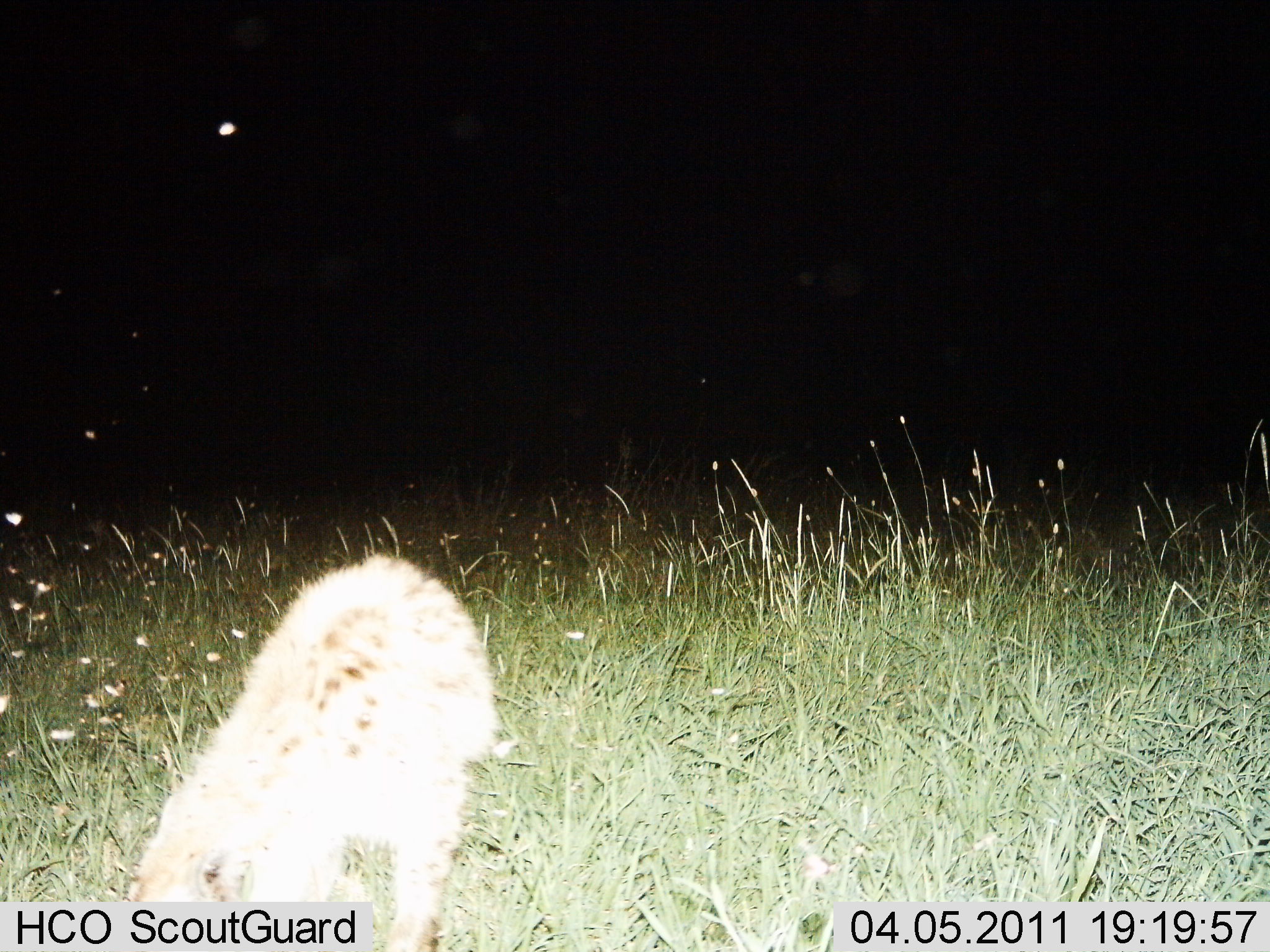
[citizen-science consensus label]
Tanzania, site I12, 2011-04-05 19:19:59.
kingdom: Animalia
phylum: Chordata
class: Mammalia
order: Carnivora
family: Hyaenidae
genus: Crocuta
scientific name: Crocuta crocuta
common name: spotted hyena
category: hyenaspotted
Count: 1.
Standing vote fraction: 55%.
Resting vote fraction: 9%.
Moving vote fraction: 18%.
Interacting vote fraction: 0%.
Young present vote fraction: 9%.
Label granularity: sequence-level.